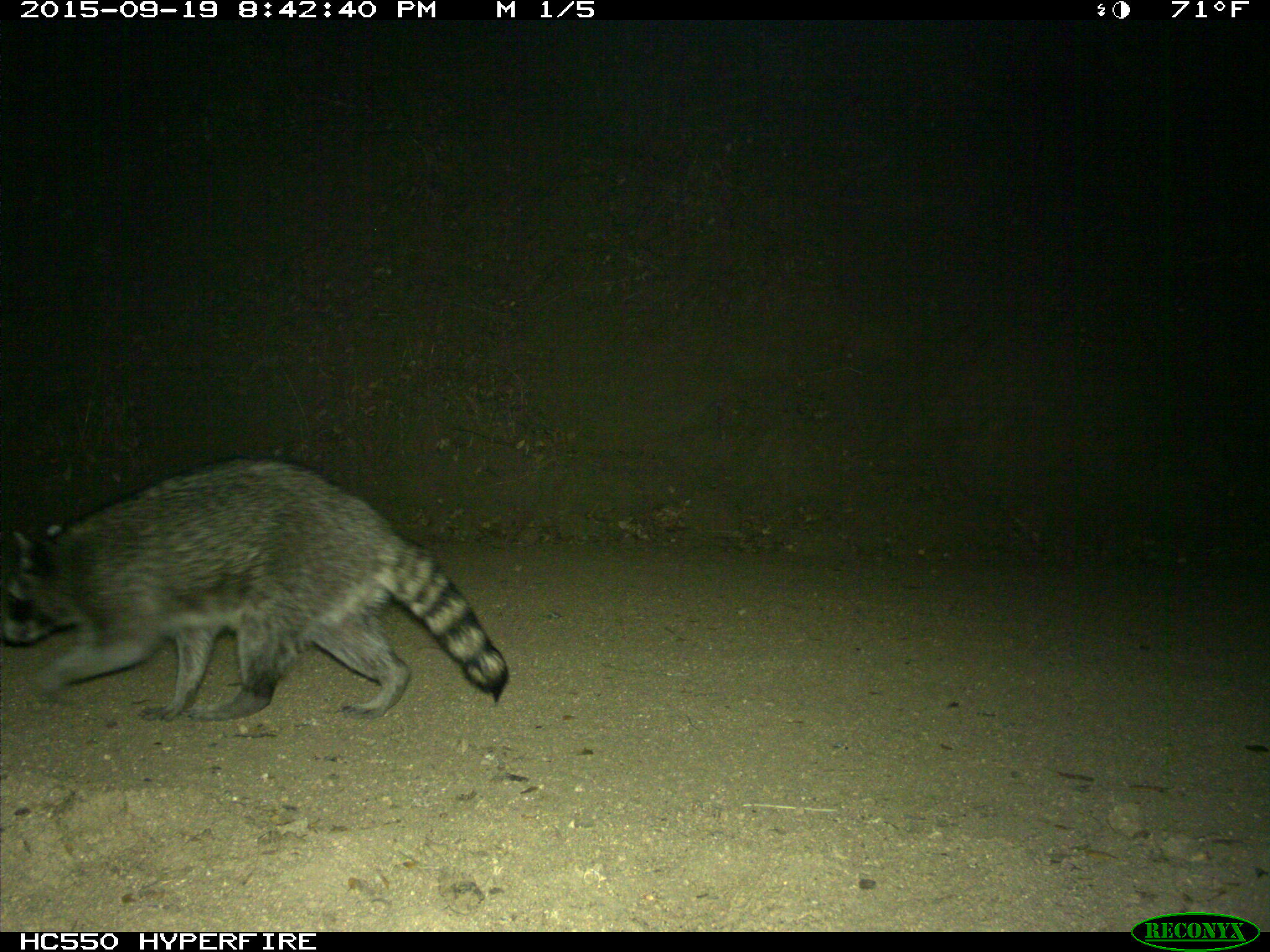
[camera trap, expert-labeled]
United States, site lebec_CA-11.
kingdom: Animalia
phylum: Chordata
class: Mammalia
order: Carnivora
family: Procyonidae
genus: Procyon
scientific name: Procyon lotor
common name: common raccoon